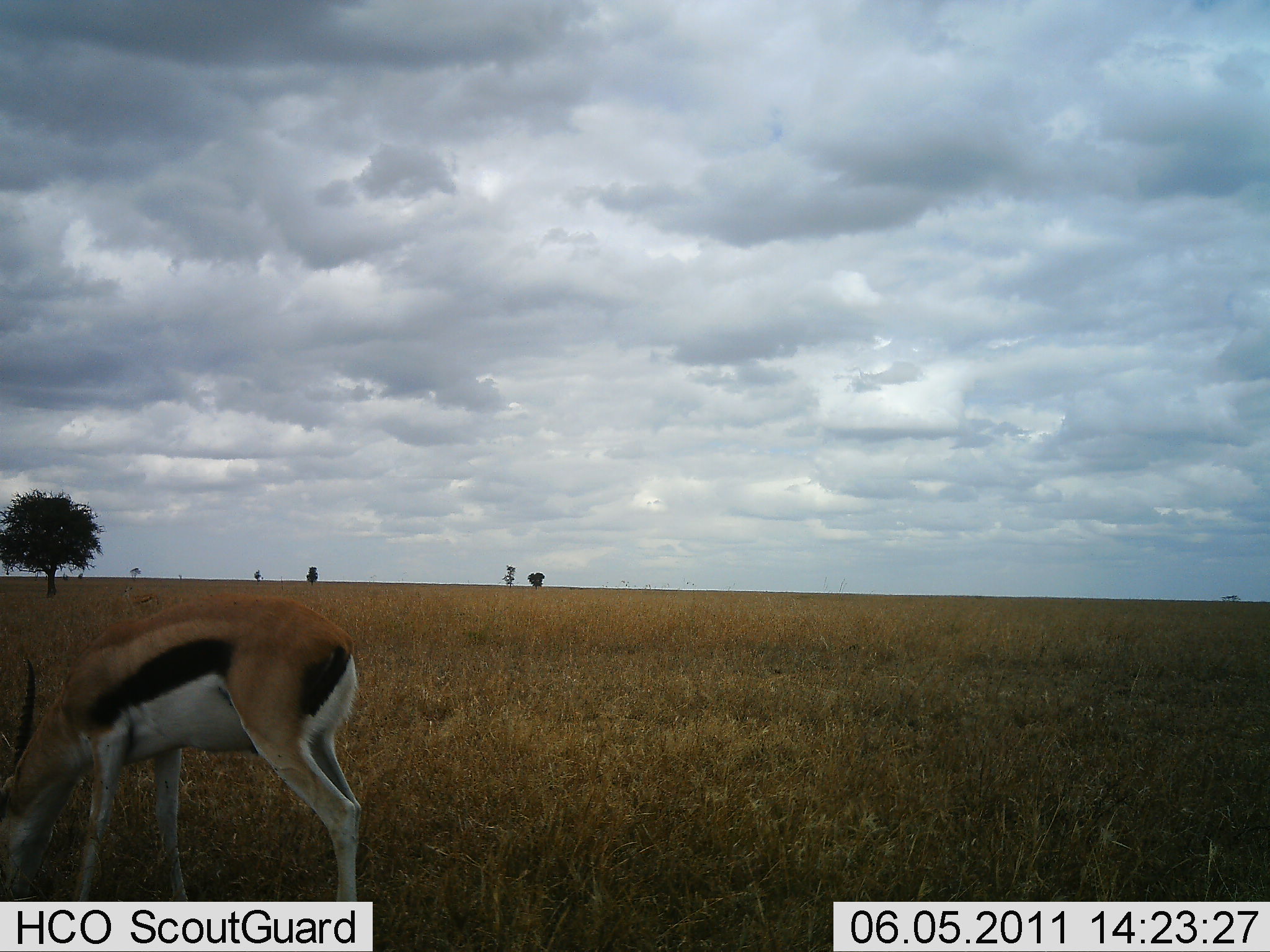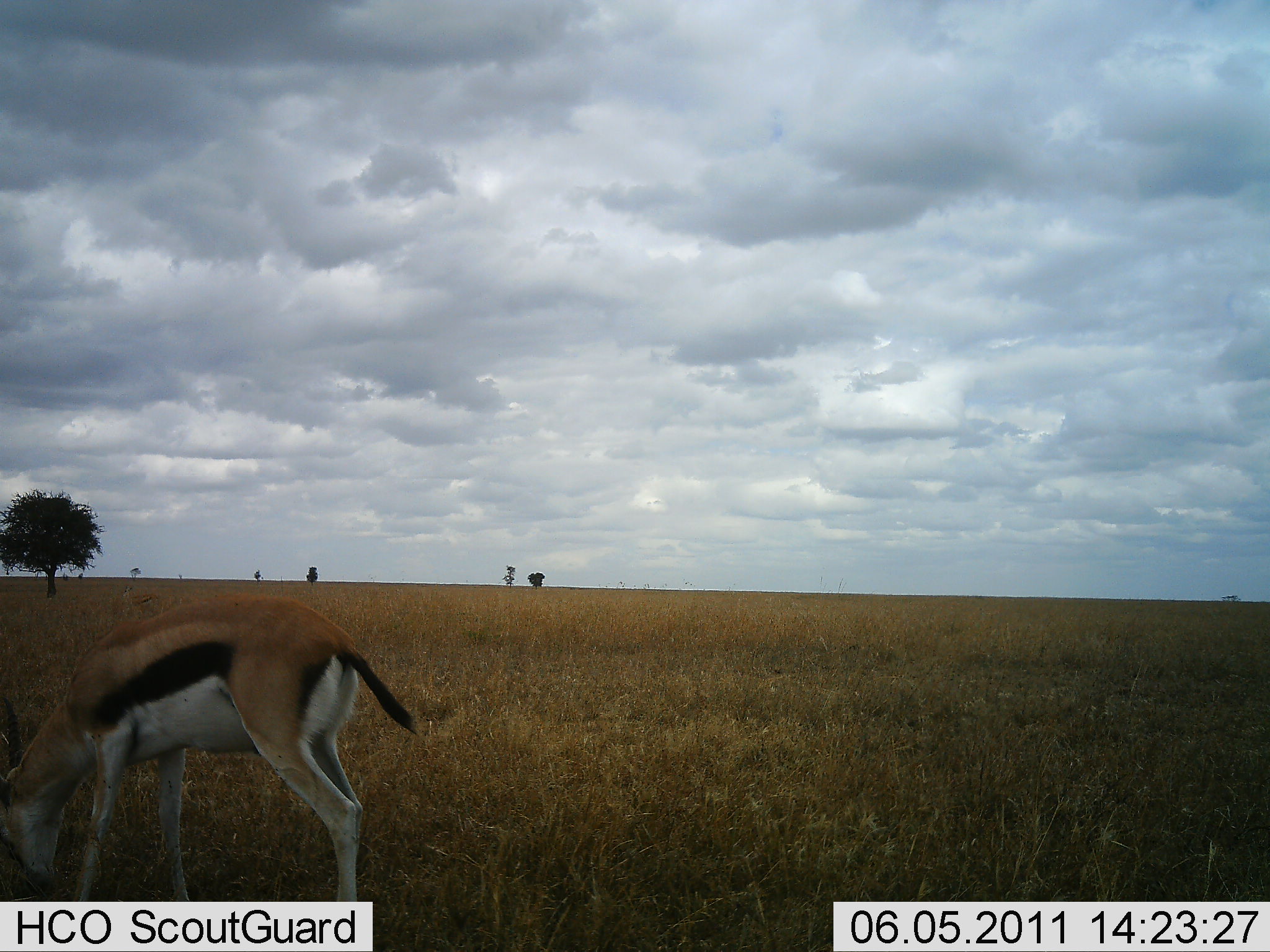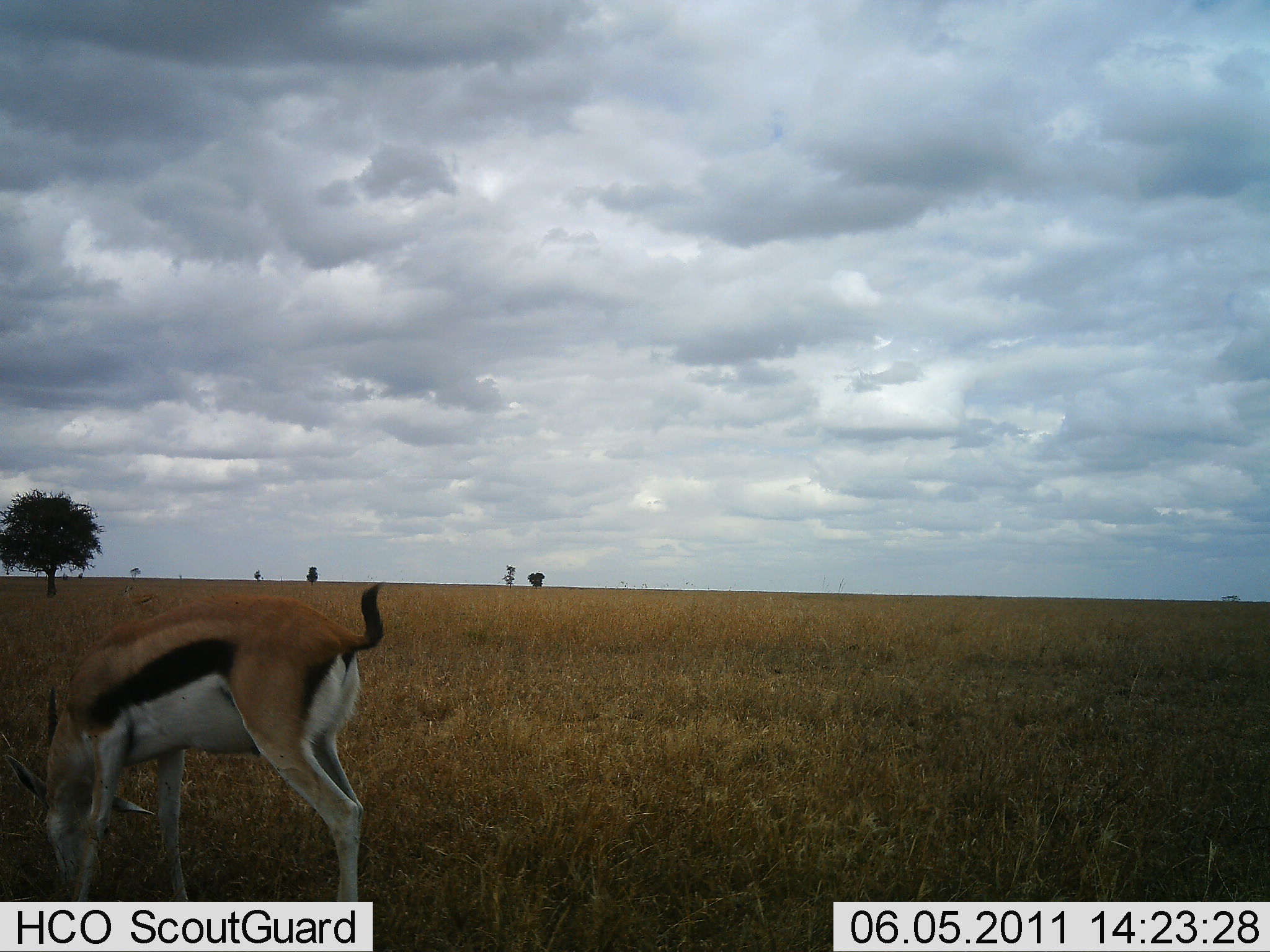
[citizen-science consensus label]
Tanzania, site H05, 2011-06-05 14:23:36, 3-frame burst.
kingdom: Animalia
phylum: Chordata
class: Mammalia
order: Artiodactyla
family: Bovidae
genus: Eudorcas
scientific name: Eudorcas thomsonii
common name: thomson's gazelle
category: gazellethomsons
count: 1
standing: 25%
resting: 0%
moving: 8%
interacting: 0%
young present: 0%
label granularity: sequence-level